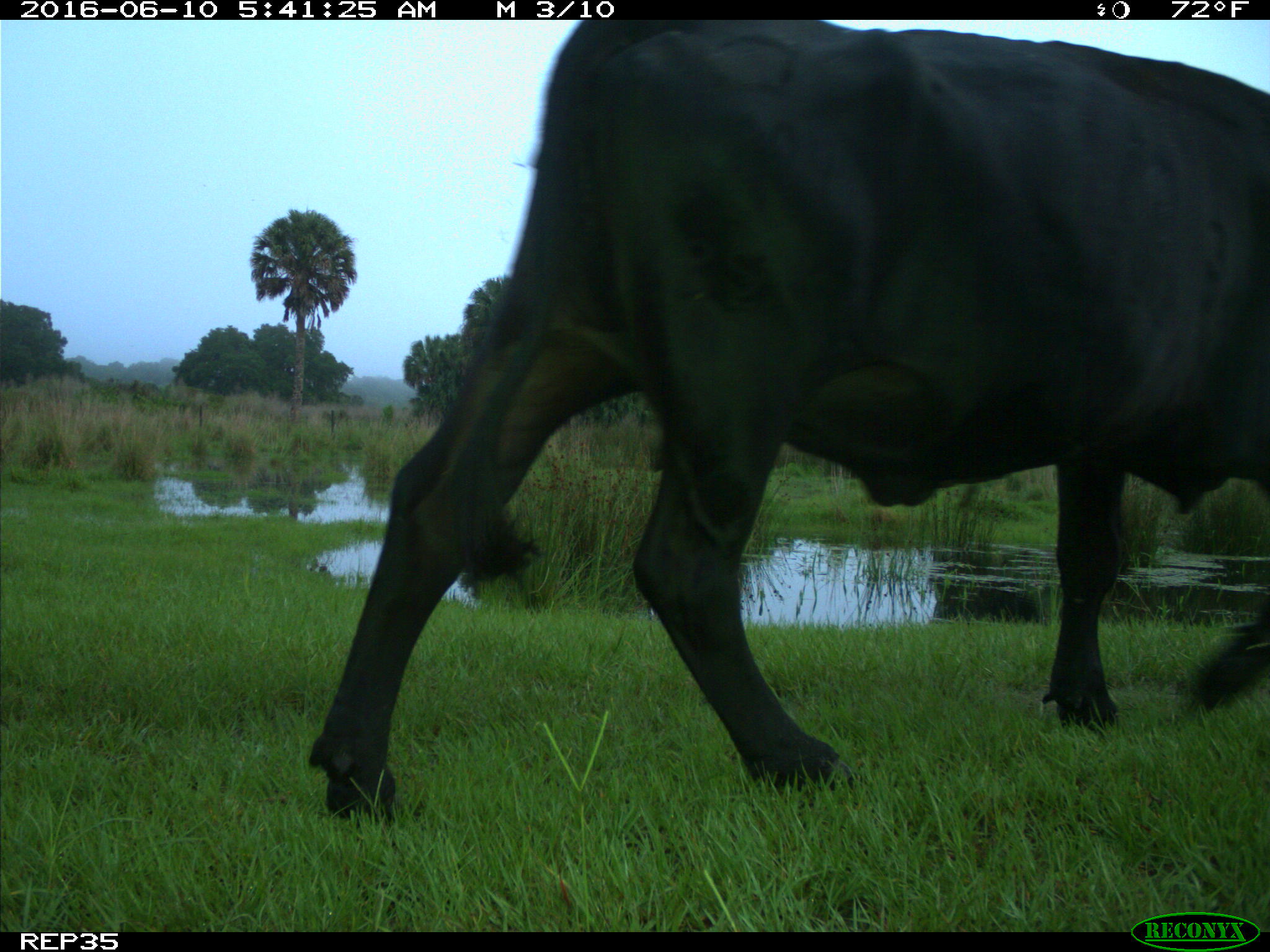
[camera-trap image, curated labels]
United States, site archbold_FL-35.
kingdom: Animalia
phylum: Chordata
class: Mammalia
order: Artiodactyla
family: Bovidae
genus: Bos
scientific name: Bos taurus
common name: domestic cow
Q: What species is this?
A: Bos taurus (domestic cow).